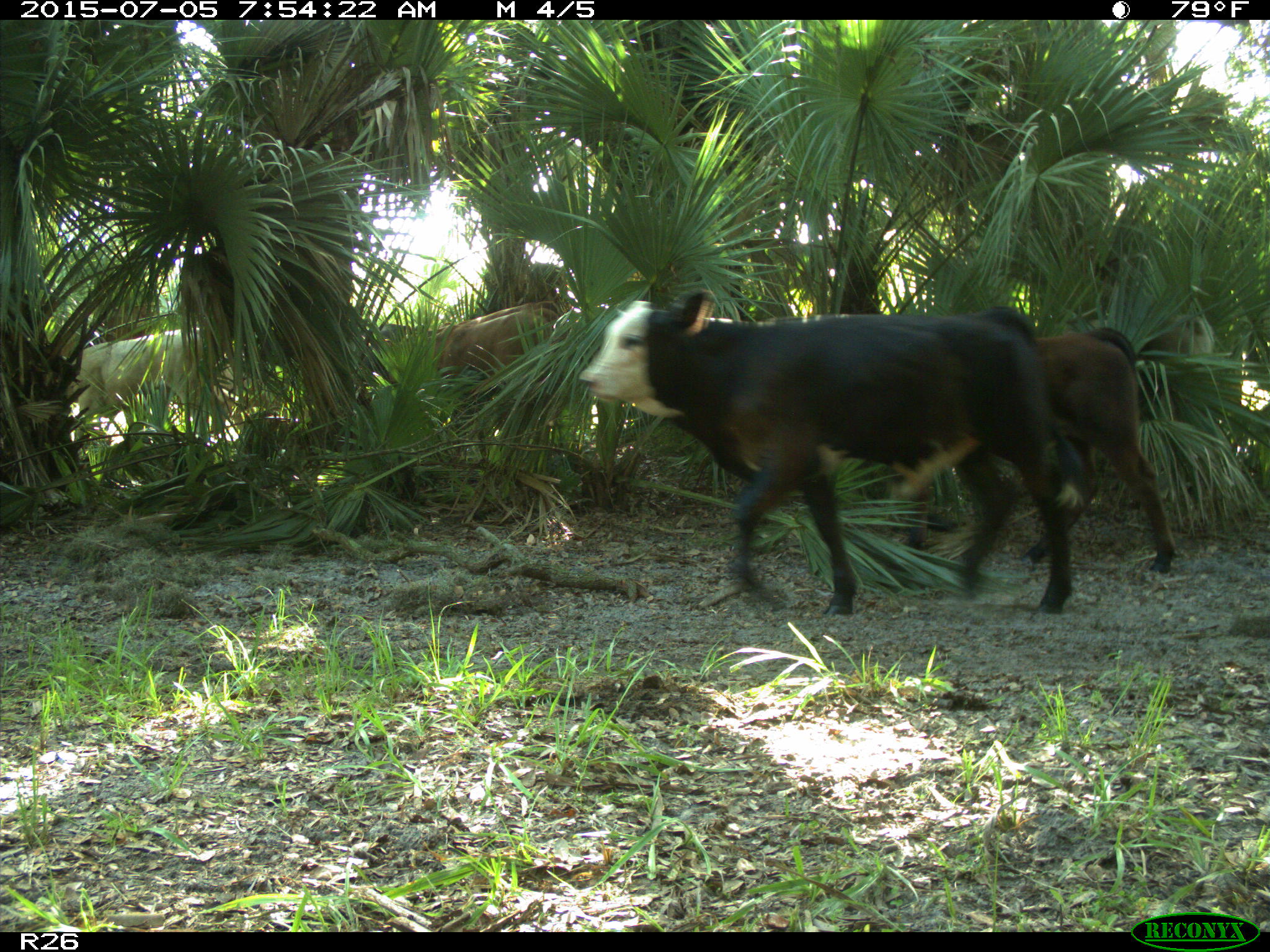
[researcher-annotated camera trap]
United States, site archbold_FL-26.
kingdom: Animalia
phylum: Chordata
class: Mammalia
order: Artiodactyla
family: Bovidae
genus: Bos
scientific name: Bos taurus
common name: domestic cow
Bos taurus (domestic cow).